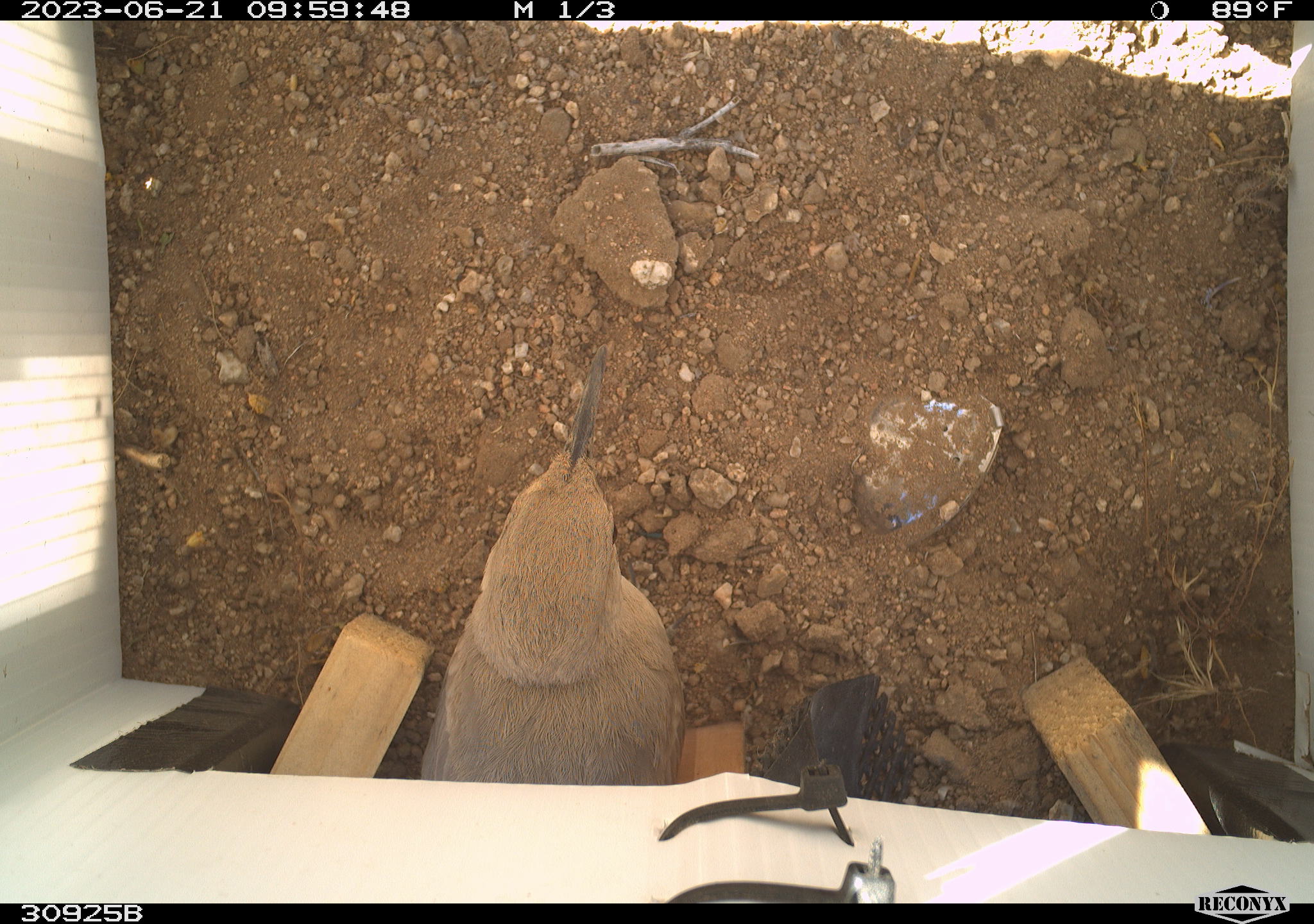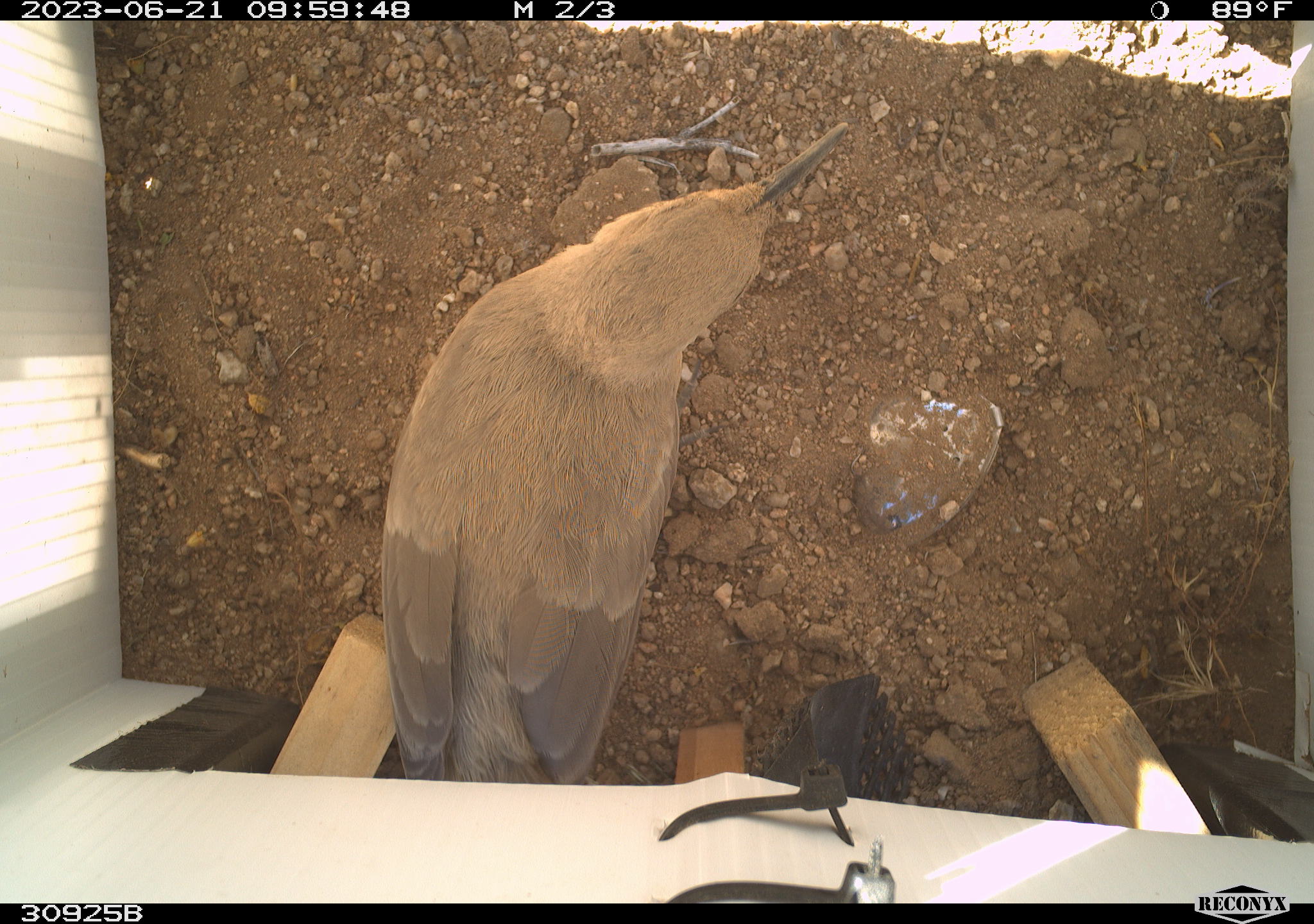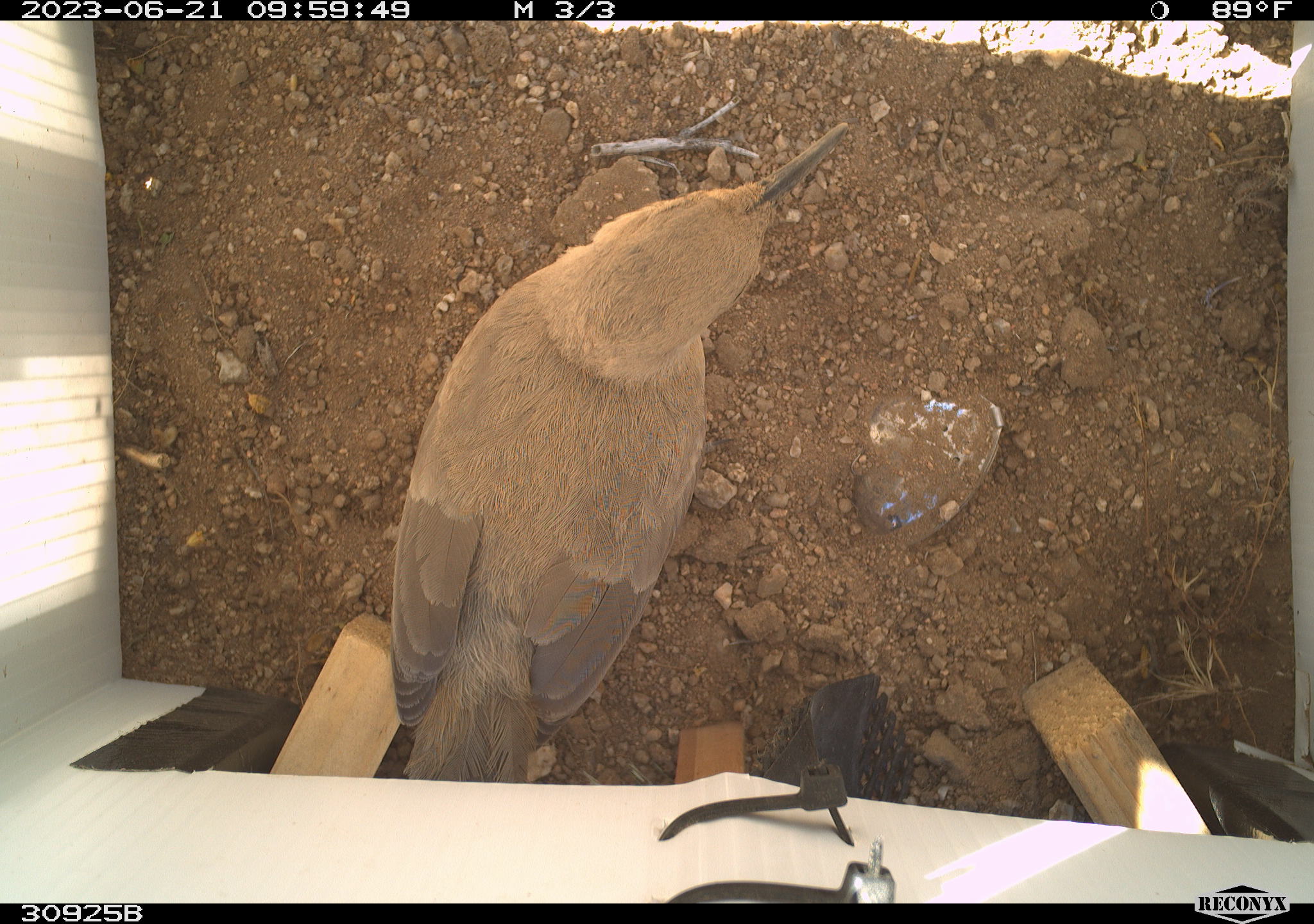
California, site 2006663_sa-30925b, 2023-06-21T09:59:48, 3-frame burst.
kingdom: Animalia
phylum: Chordata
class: Aves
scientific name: Aves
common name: bird